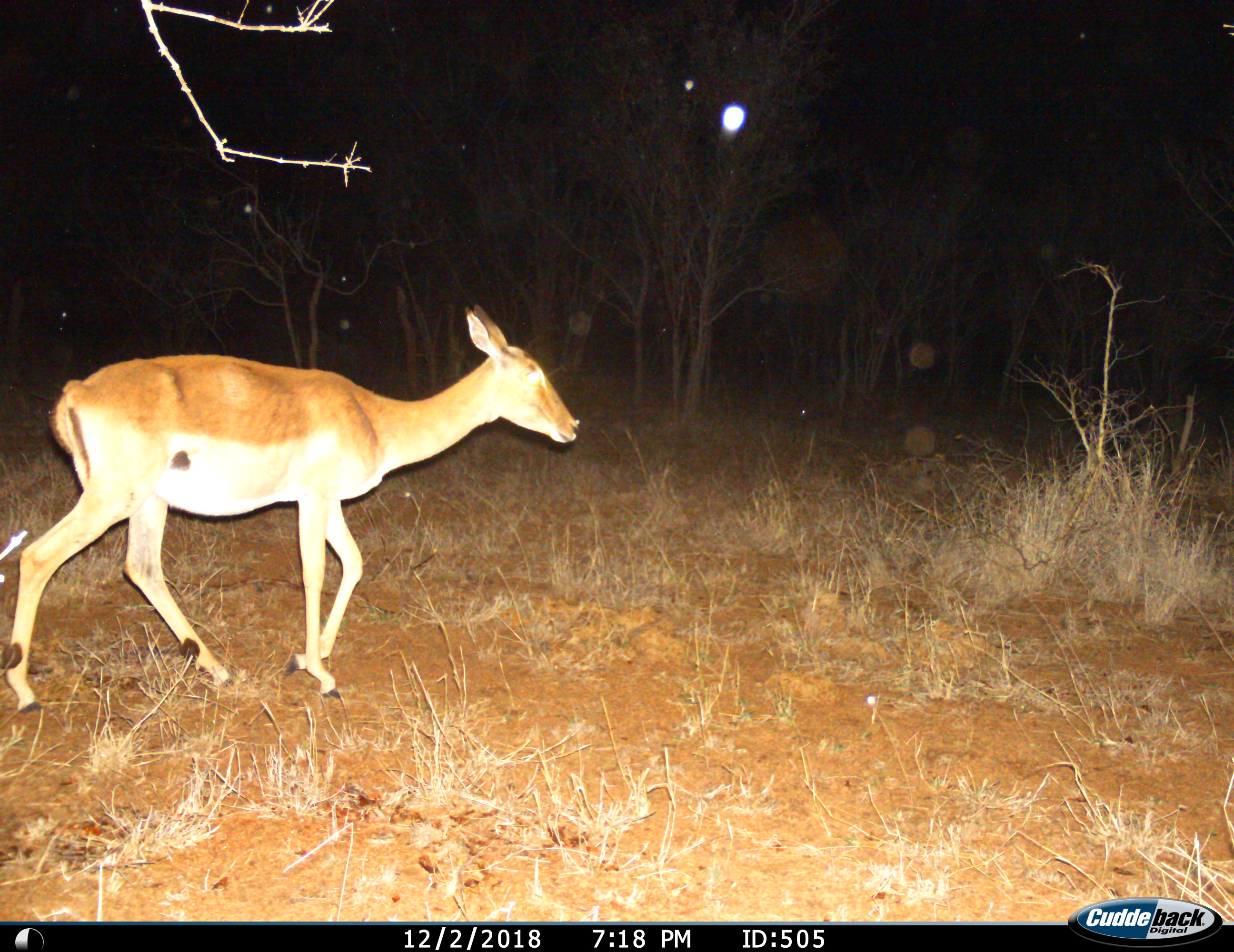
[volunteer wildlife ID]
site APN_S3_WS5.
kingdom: Animalia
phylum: Chordata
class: Mammalia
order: Artiodactyla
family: Bovidae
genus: Aepyceros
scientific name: Aepyceros melampus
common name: impala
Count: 1.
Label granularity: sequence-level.